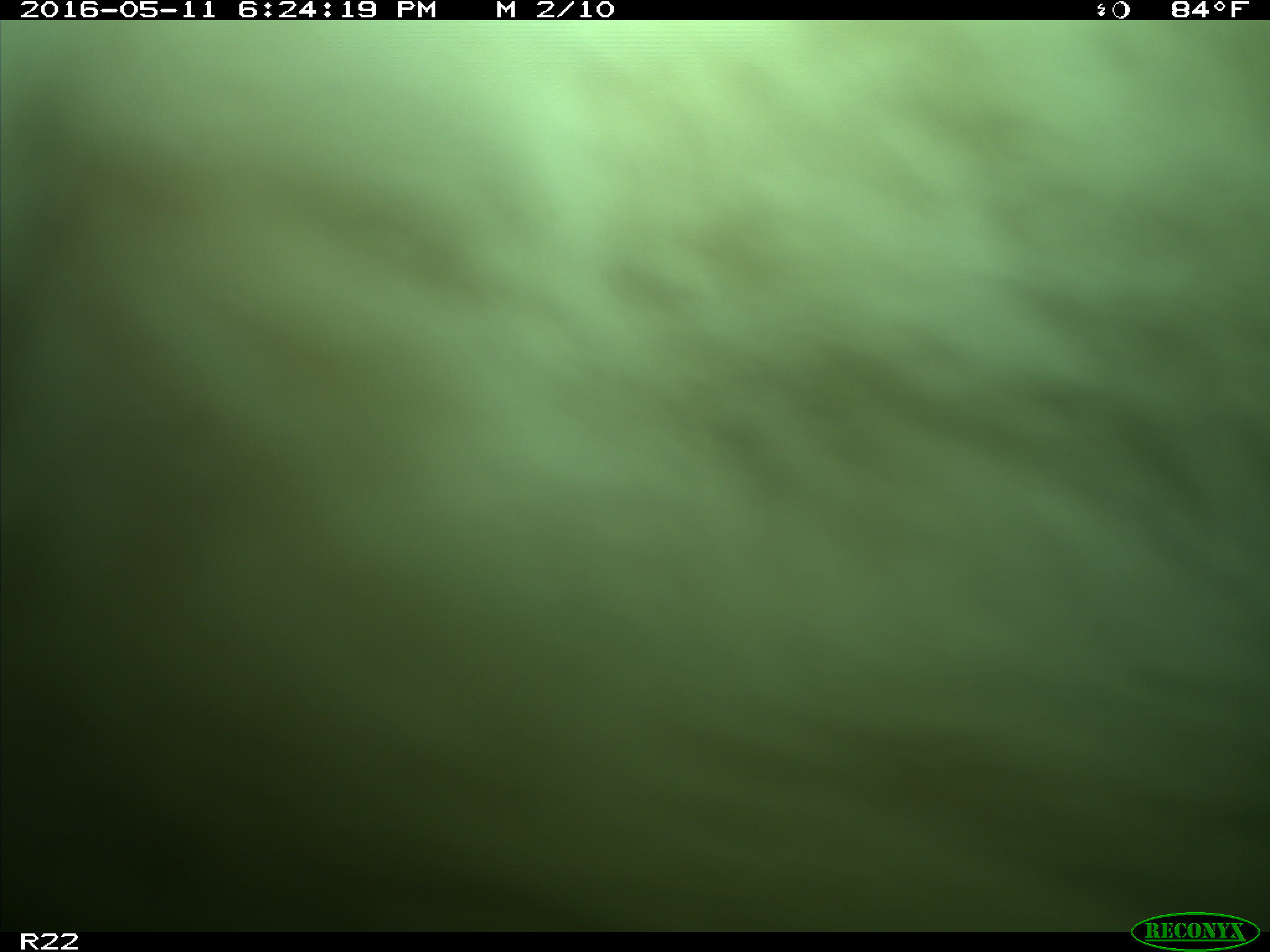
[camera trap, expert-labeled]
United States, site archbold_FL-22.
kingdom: Animalia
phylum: Chordata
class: Mammalia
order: Artiodactyla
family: Bovidae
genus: Bos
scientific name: Bos taurus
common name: domestic cow